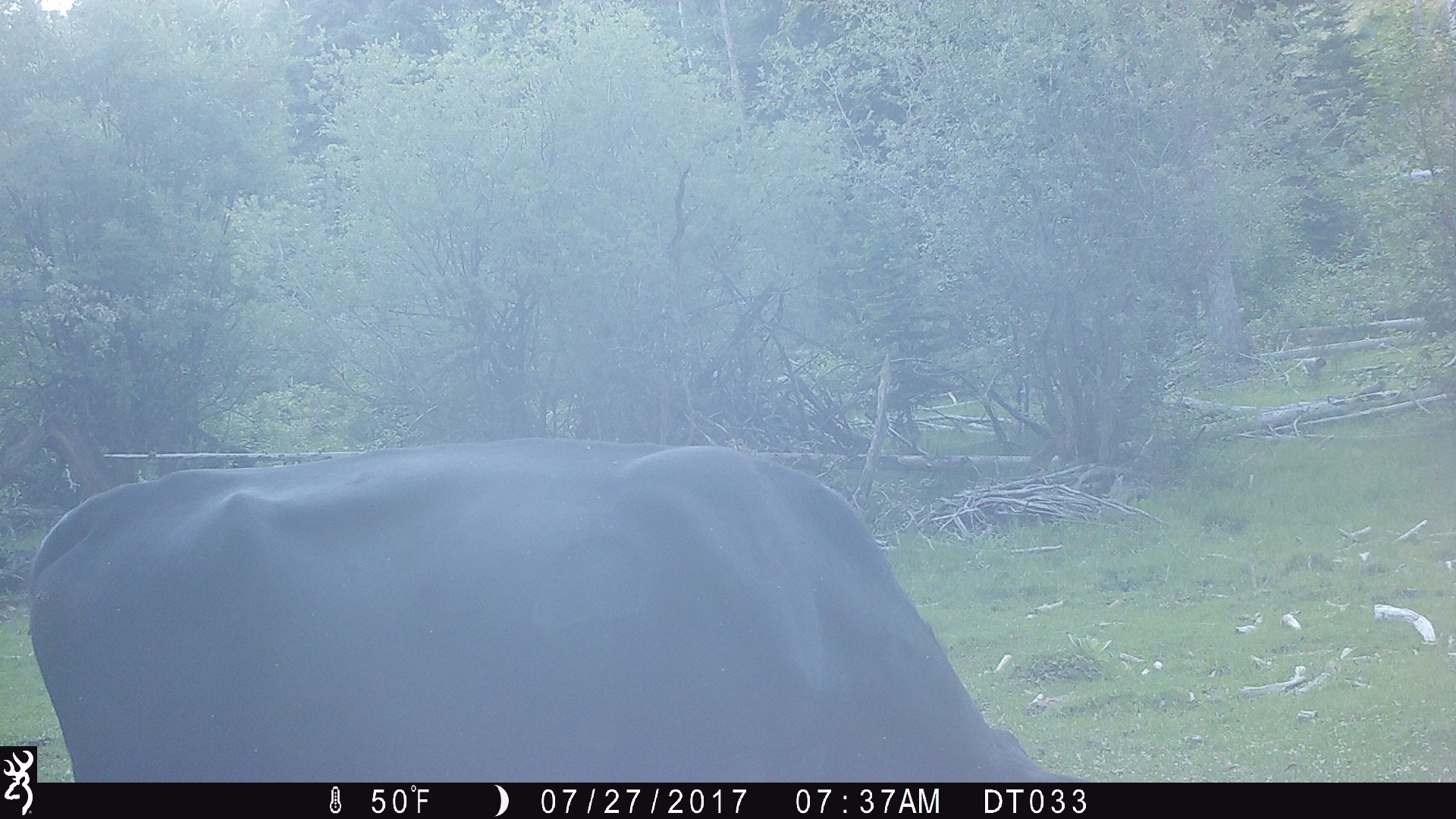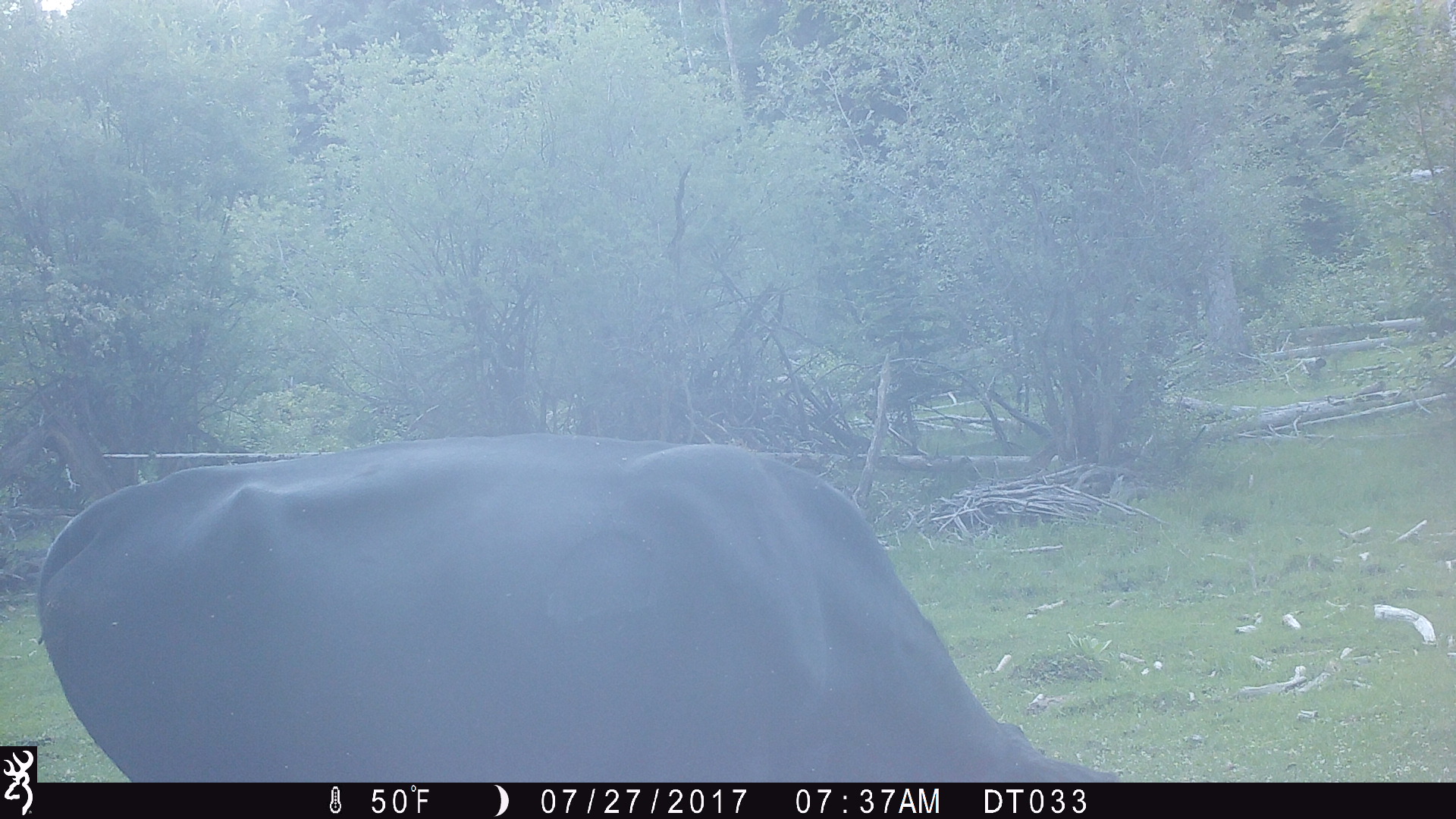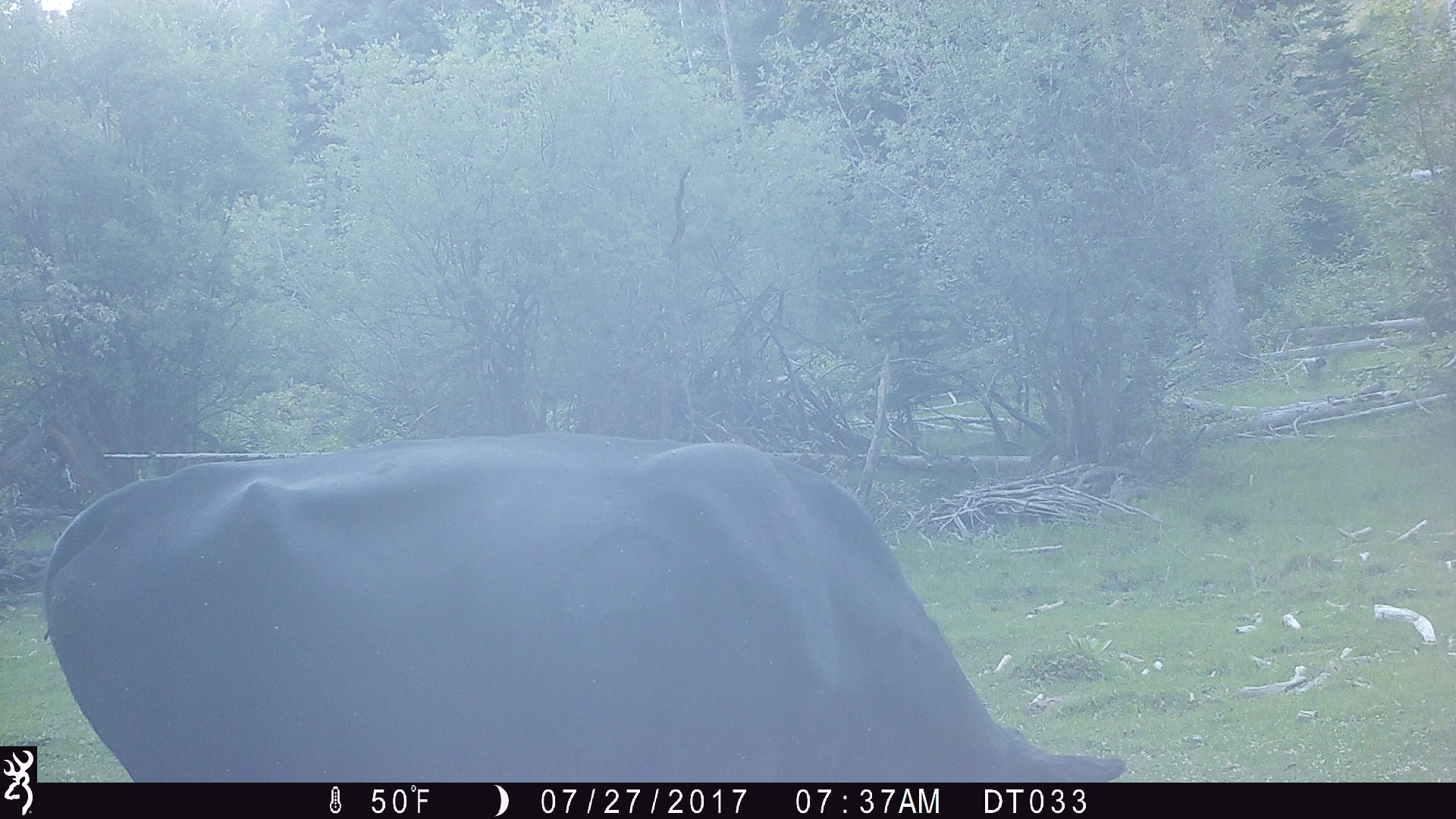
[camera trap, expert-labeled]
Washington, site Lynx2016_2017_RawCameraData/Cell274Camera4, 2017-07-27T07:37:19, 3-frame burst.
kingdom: Animalia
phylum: Chordata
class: Mammalia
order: Artiodactyla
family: Bovidae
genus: Bos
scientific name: Bos taurus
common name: domestic cattle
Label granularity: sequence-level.